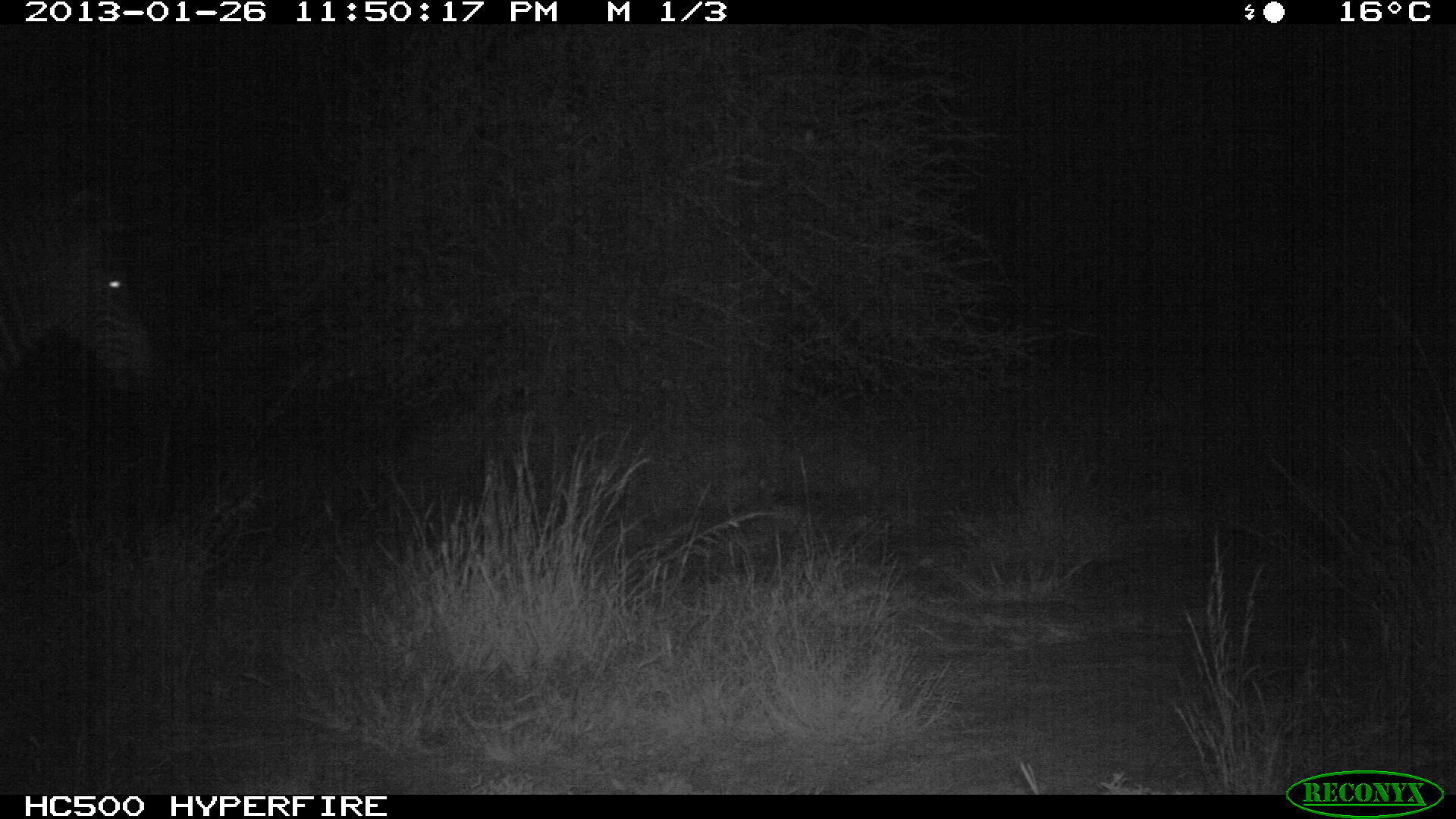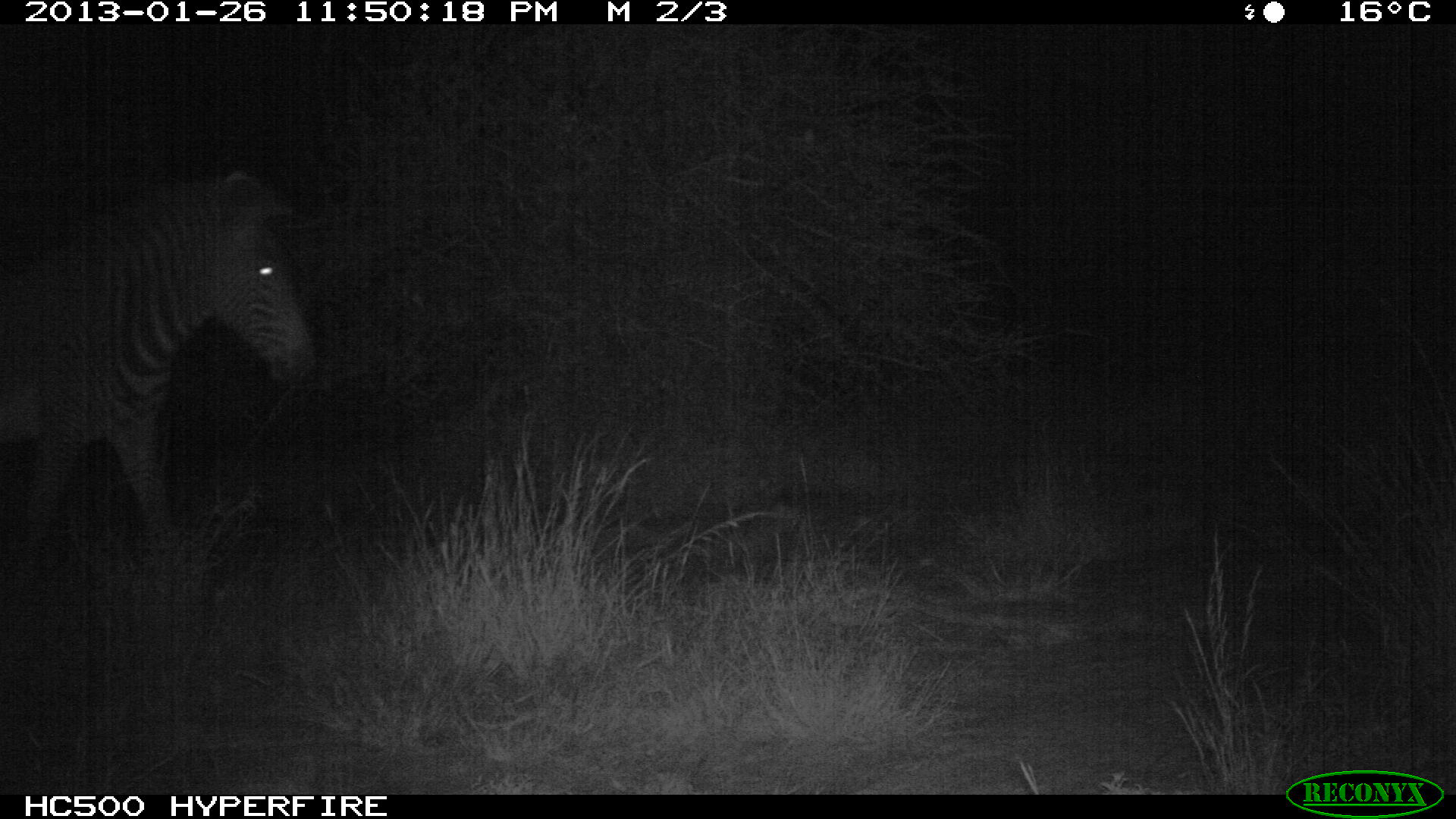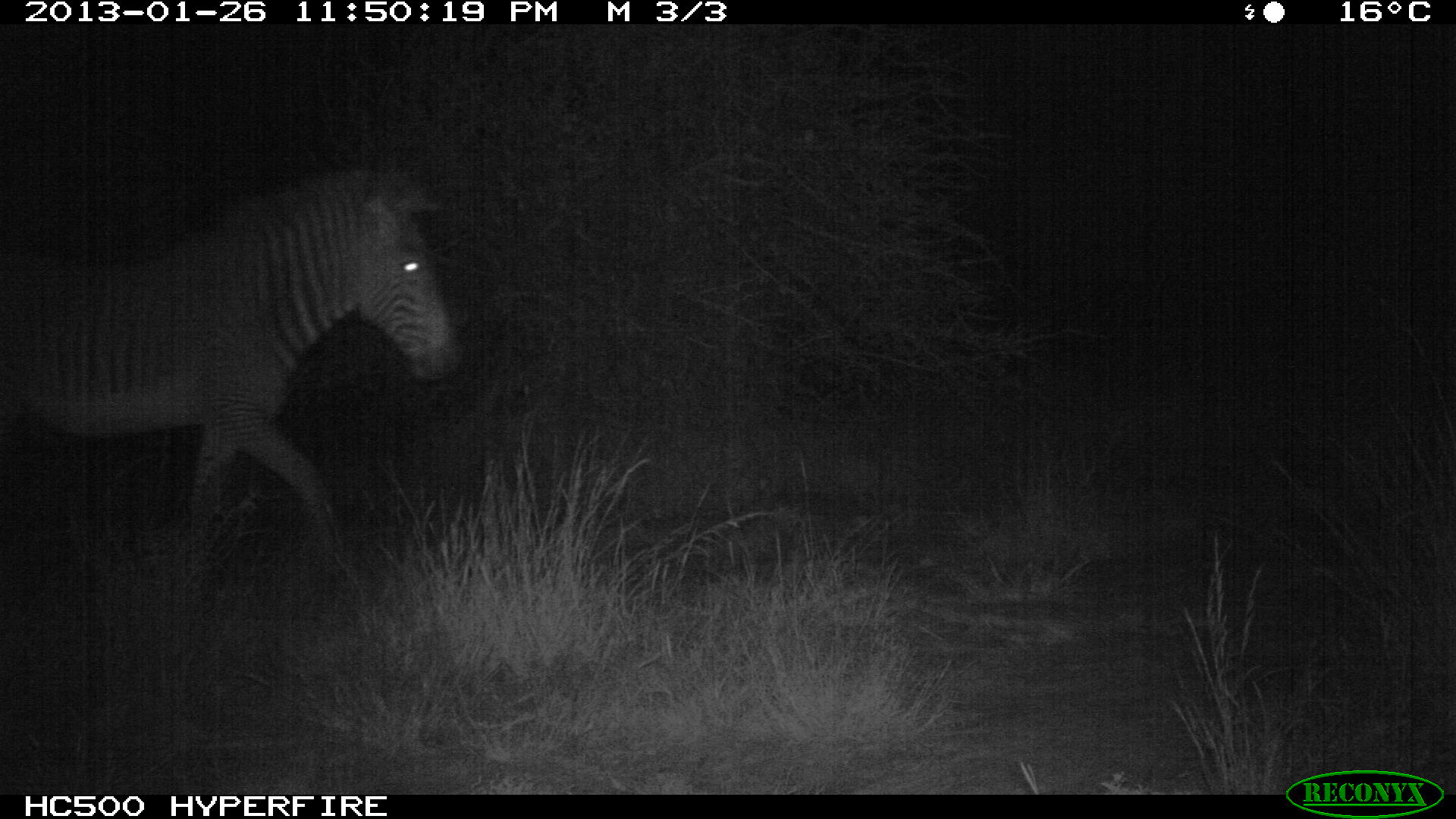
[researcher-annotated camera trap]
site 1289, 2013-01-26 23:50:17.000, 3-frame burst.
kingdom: Animalia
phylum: Chordata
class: Mammalia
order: Perissodactyla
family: Equidae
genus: Equus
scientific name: Equus grevyi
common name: grévy's zebra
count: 1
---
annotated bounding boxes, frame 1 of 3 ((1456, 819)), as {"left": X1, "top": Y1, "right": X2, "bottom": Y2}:
equus grevyi: {"left": 0, "top": 182, "right": 157, "bottom": 396}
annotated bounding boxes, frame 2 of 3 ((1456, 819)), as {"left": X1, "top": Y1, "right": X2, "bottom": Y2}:
equus grevyi: {"left": 0, "top": 171, "right": 315, "bottom": 555}